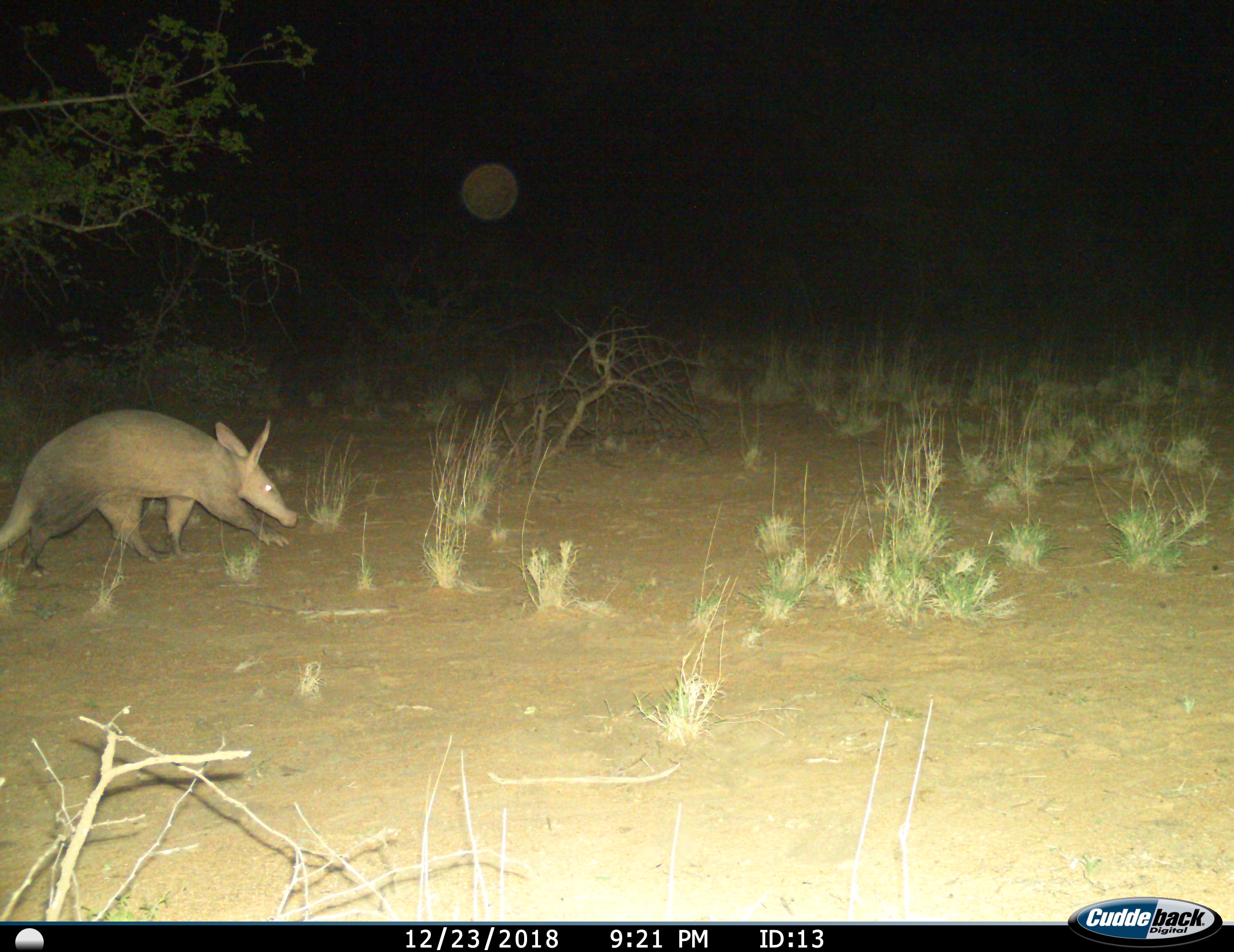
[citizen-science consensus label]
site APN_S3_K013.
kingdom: Animalia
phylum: Chordata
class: Mammalia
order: Tubulidentata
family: Orycteropodidae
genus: Orycteropus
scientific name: Orycteropus afer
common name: aardvark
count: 1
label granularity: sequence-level